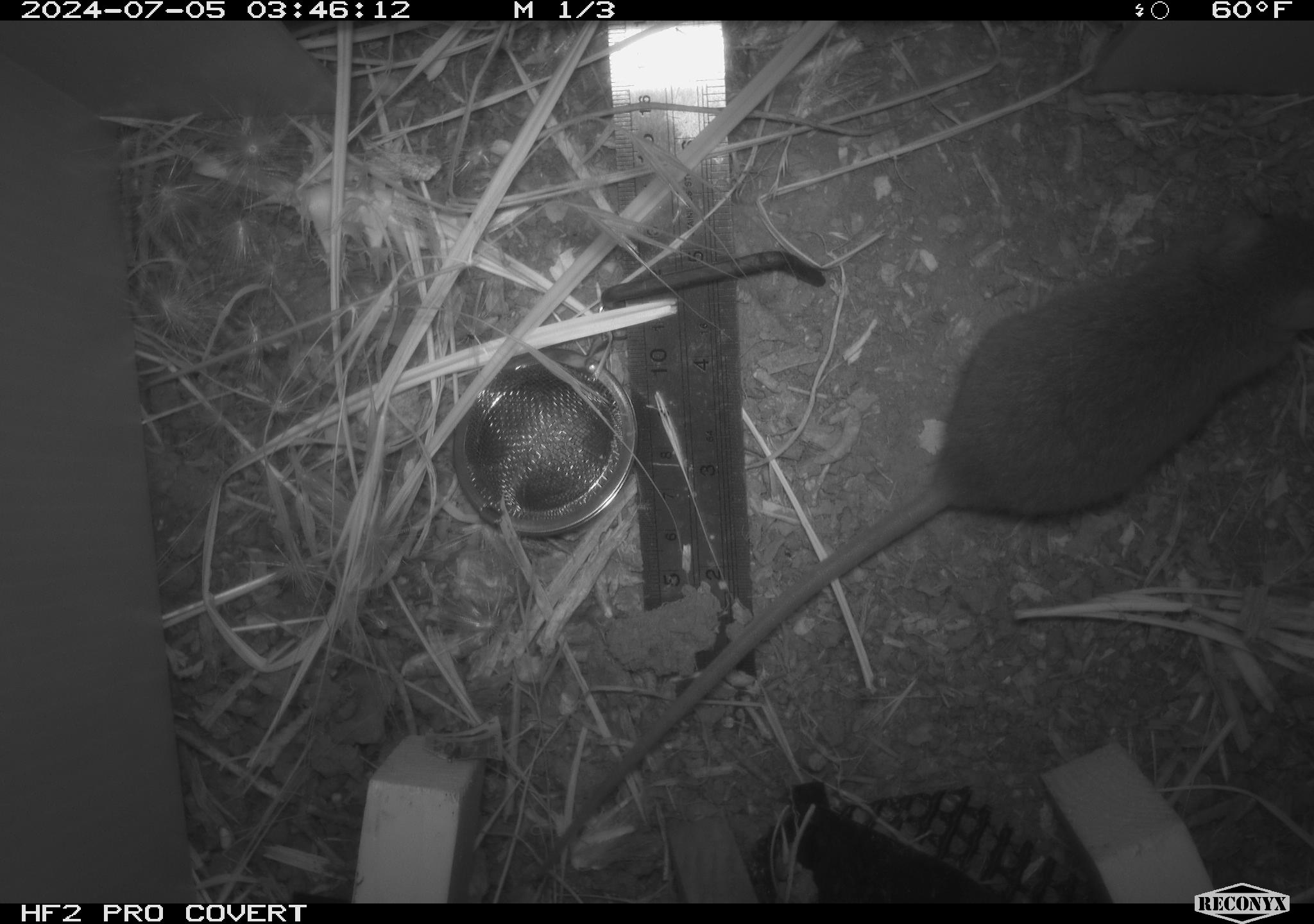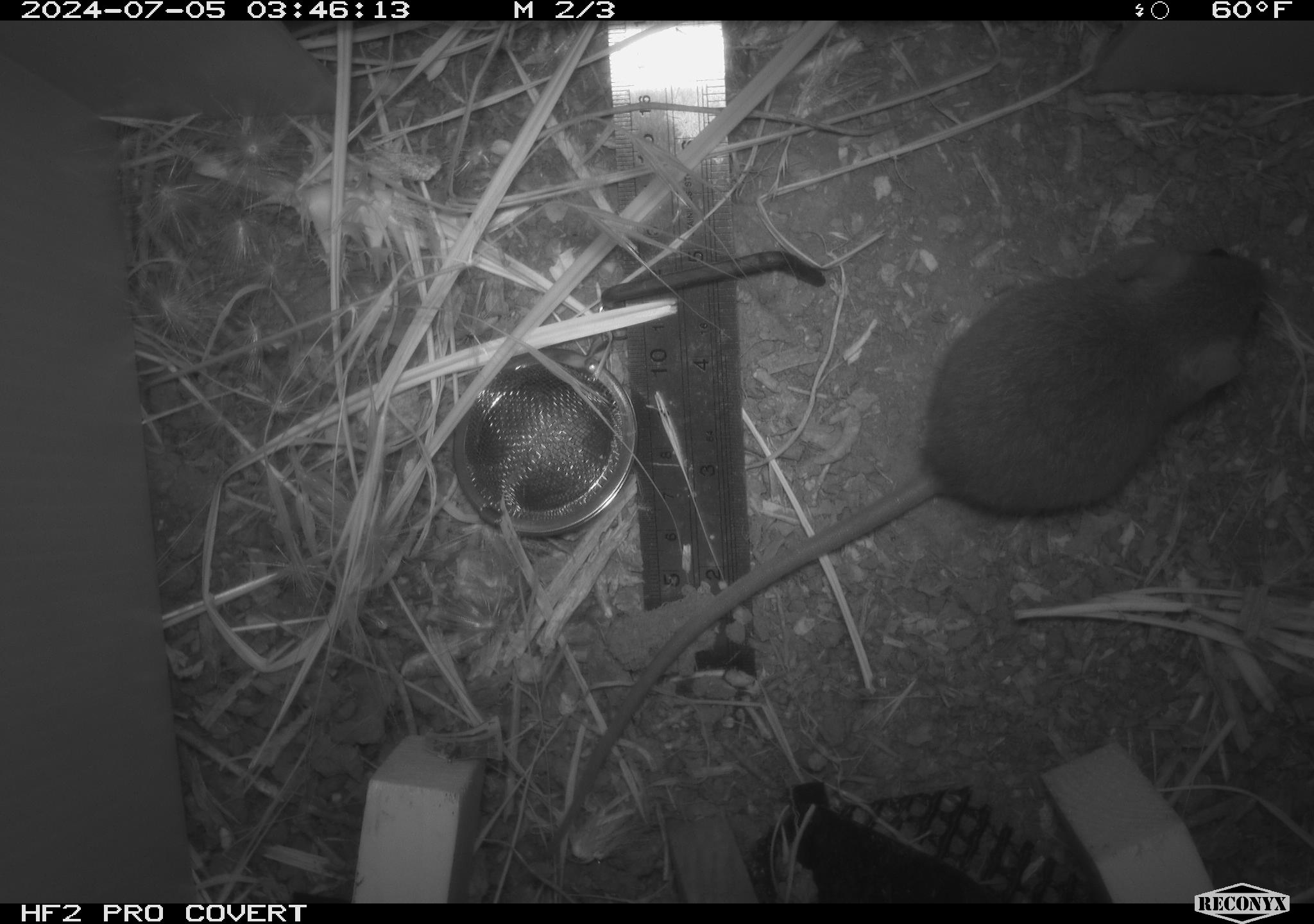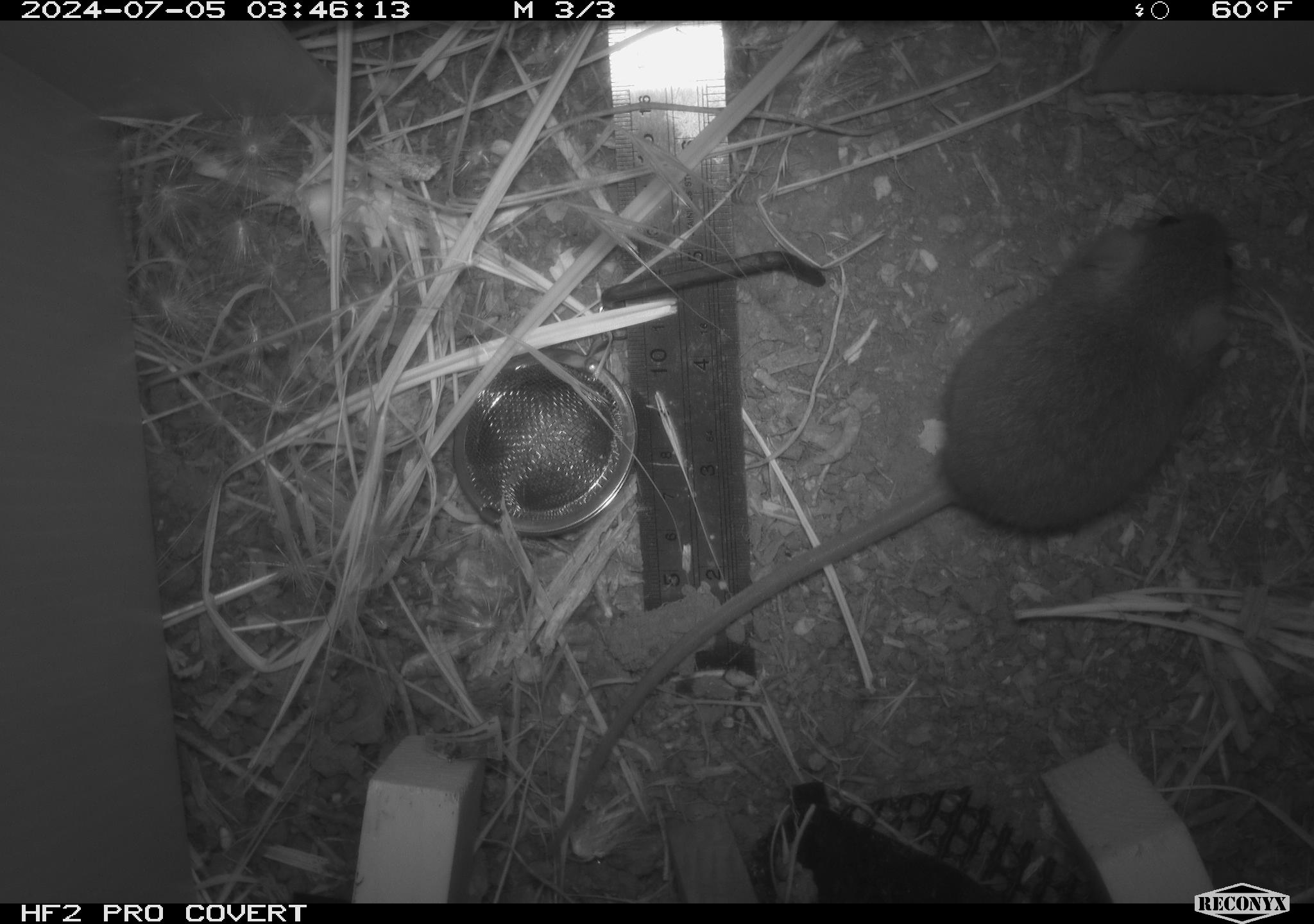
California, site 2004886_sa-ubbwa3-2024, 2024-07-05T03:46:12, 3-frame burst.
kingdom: Animalia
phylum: Chordata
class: Mammalia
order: Rodentia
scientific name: Rodentia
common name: mouse species